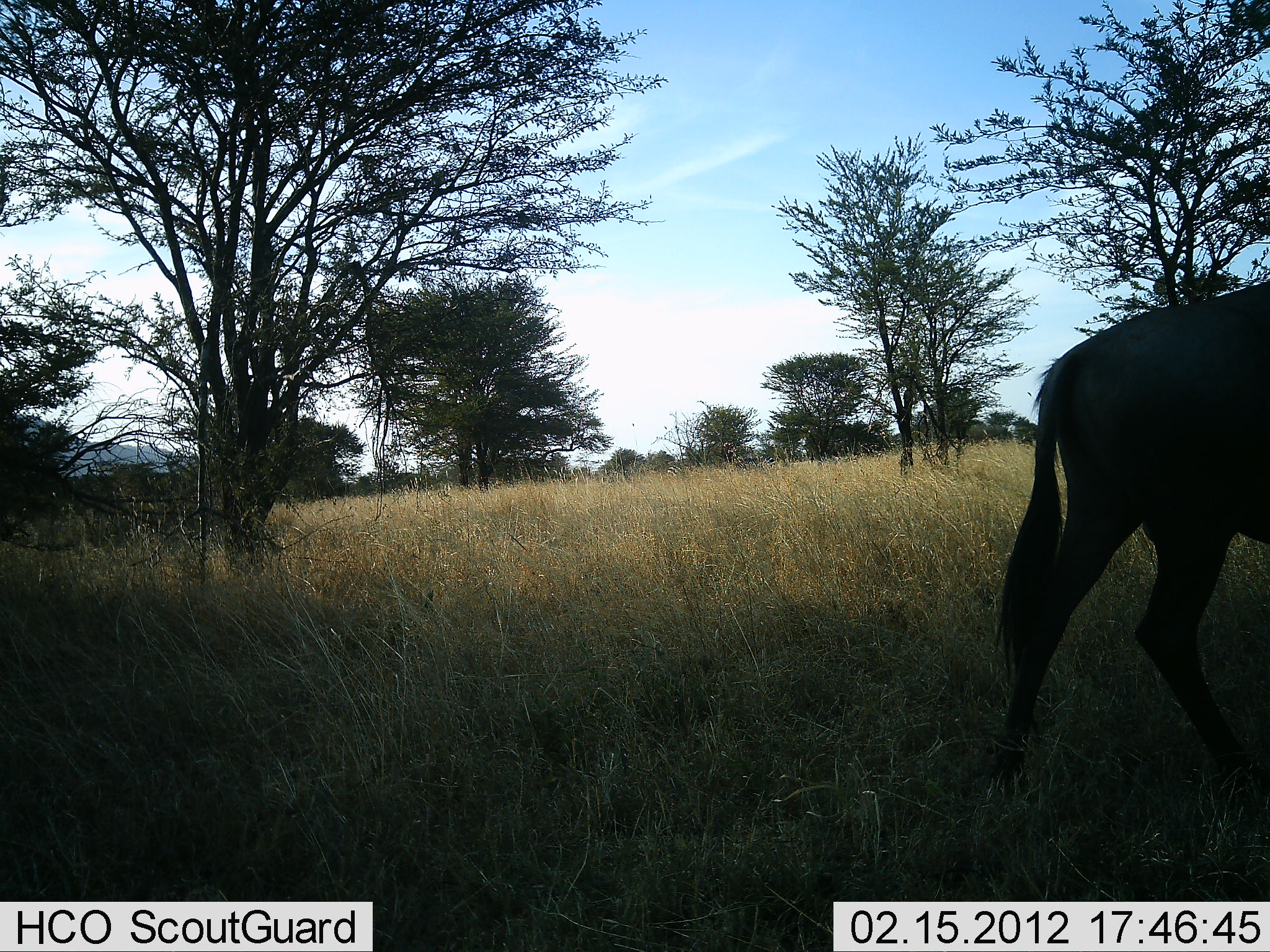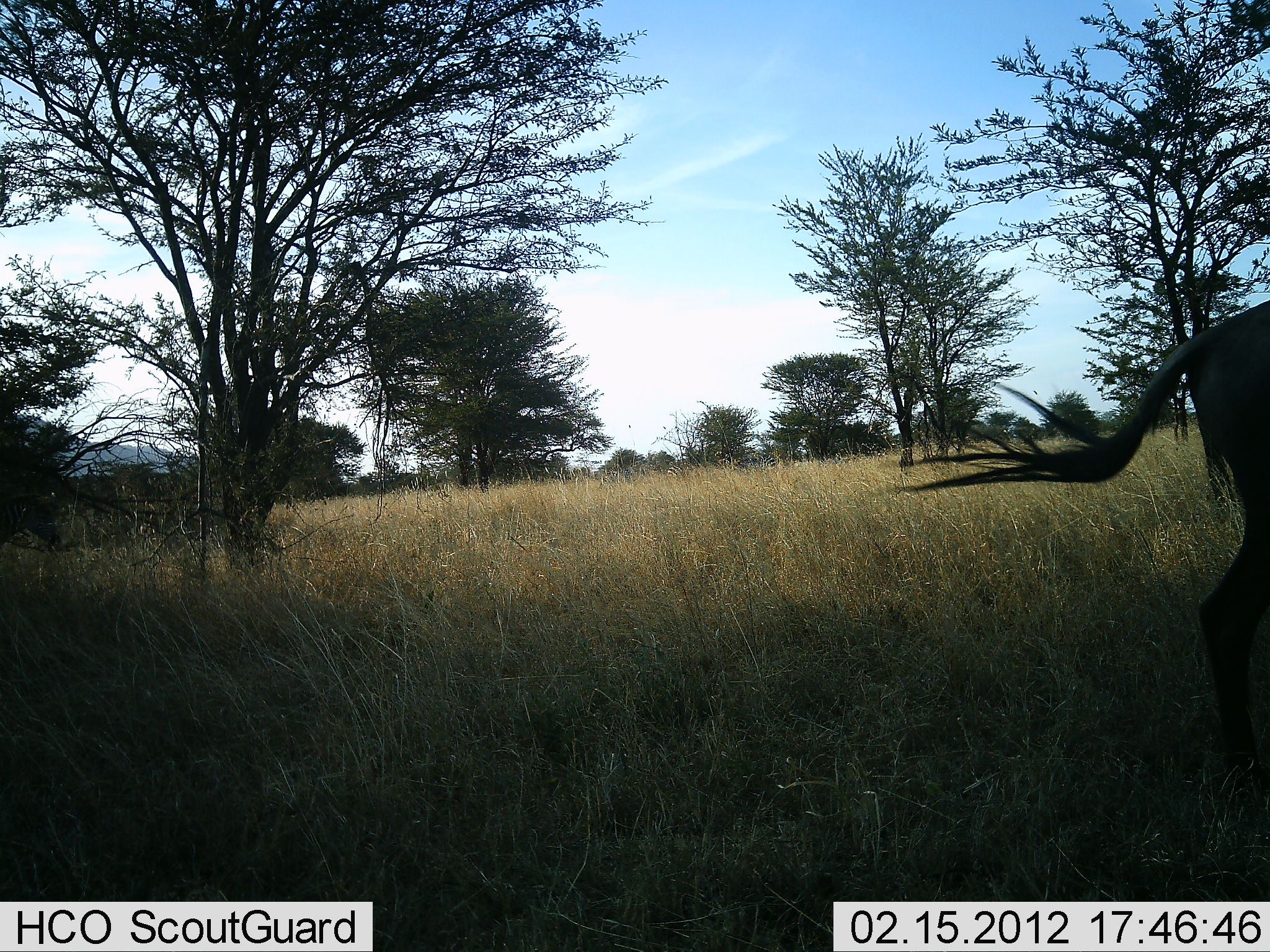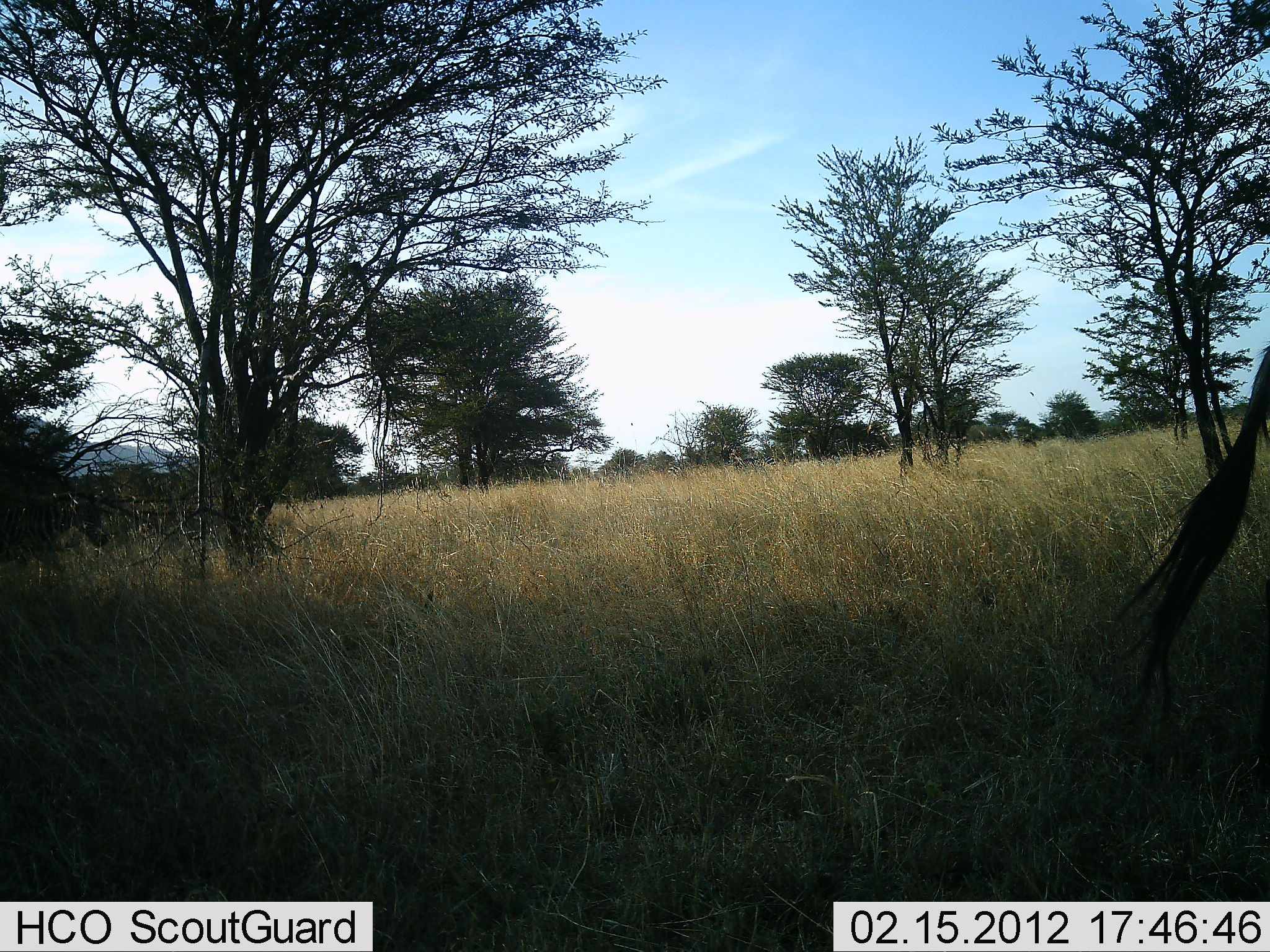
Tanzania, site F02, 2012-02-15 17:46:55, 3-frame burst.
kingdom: Animalia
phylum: Chordata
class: Mammalia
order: Artiodactyla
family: Bovidae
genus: Connochaetes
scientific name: Connochaetes taurinus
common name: blue wildebeest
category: wildebeest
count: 1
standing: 5%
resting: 0%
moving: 100%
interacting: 0%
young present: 0%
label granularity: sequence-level